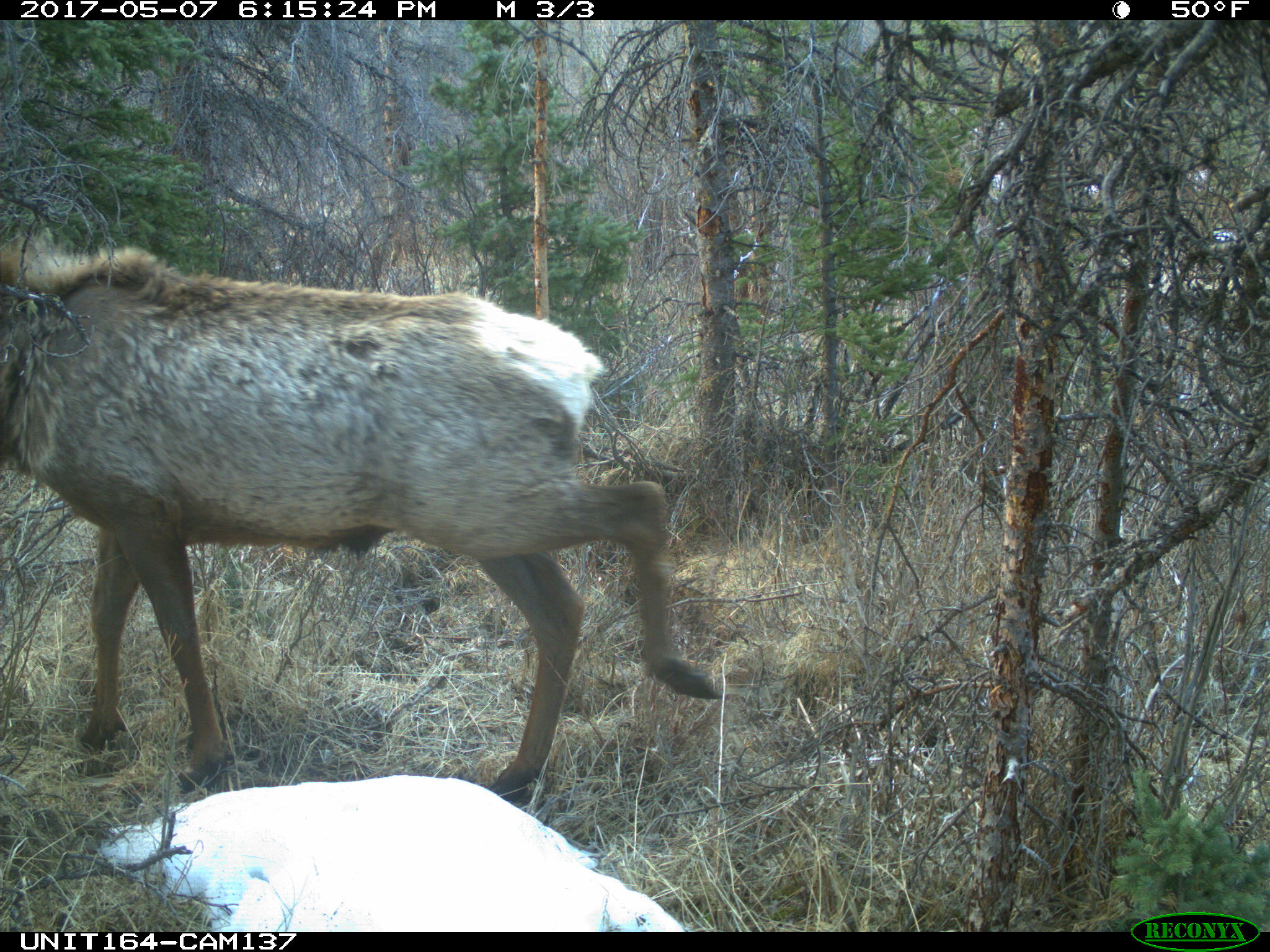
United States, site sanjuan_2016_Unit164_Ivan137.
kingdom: Animalia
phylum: Chordata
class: Mammalia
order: Artiodactyla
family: Cervidae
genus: Cervus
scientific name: Cervus elaphus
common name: red deer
Cervus elaphus (red deer).